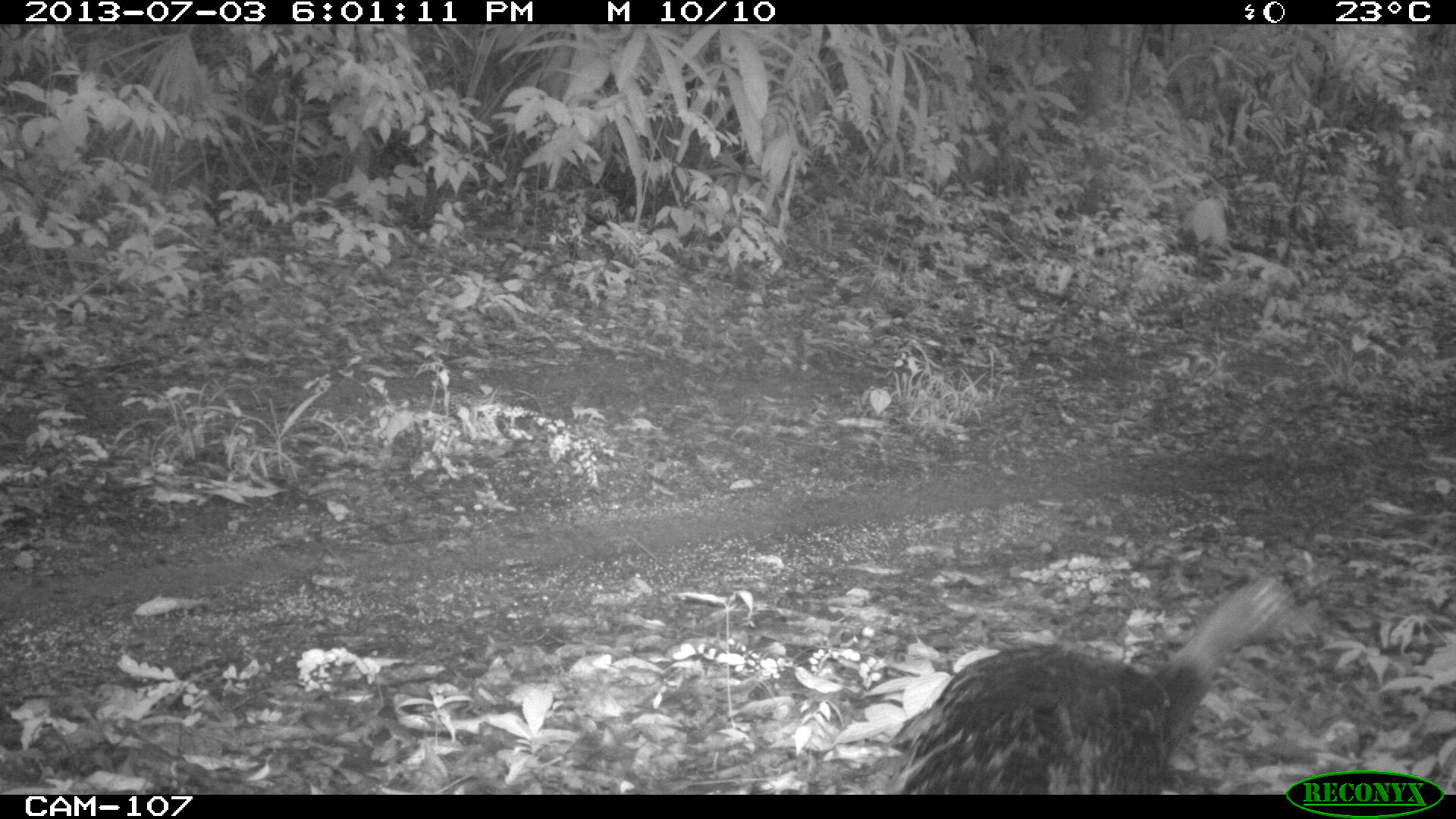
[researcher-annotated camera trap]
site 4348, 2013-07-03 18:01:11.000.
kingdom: Animalia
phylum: Chordata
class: Aves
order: Galliformes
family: Phasianidae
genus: Meleagris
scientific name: Meleagris ocellata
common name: ocellated turkey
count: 1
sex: female